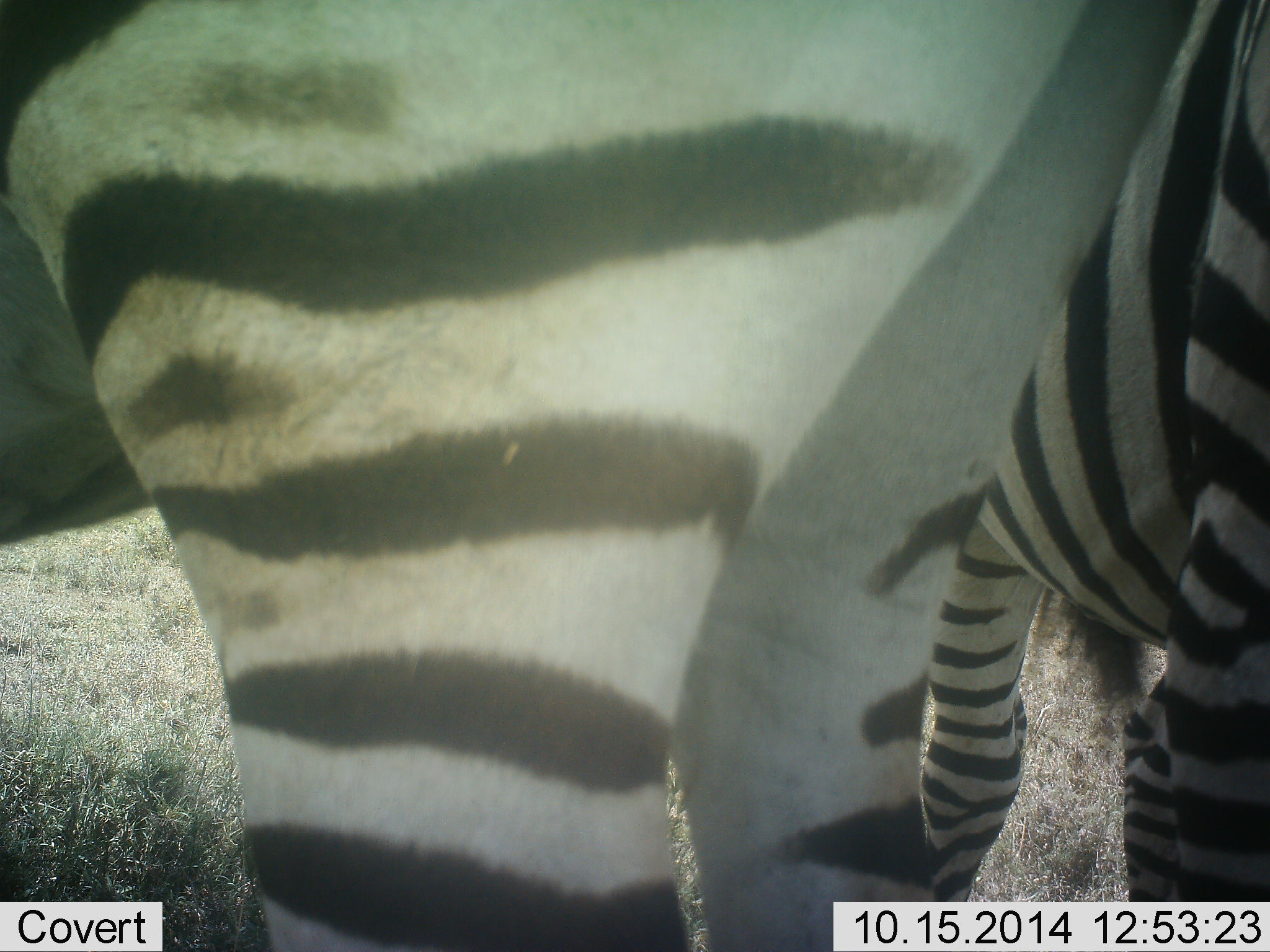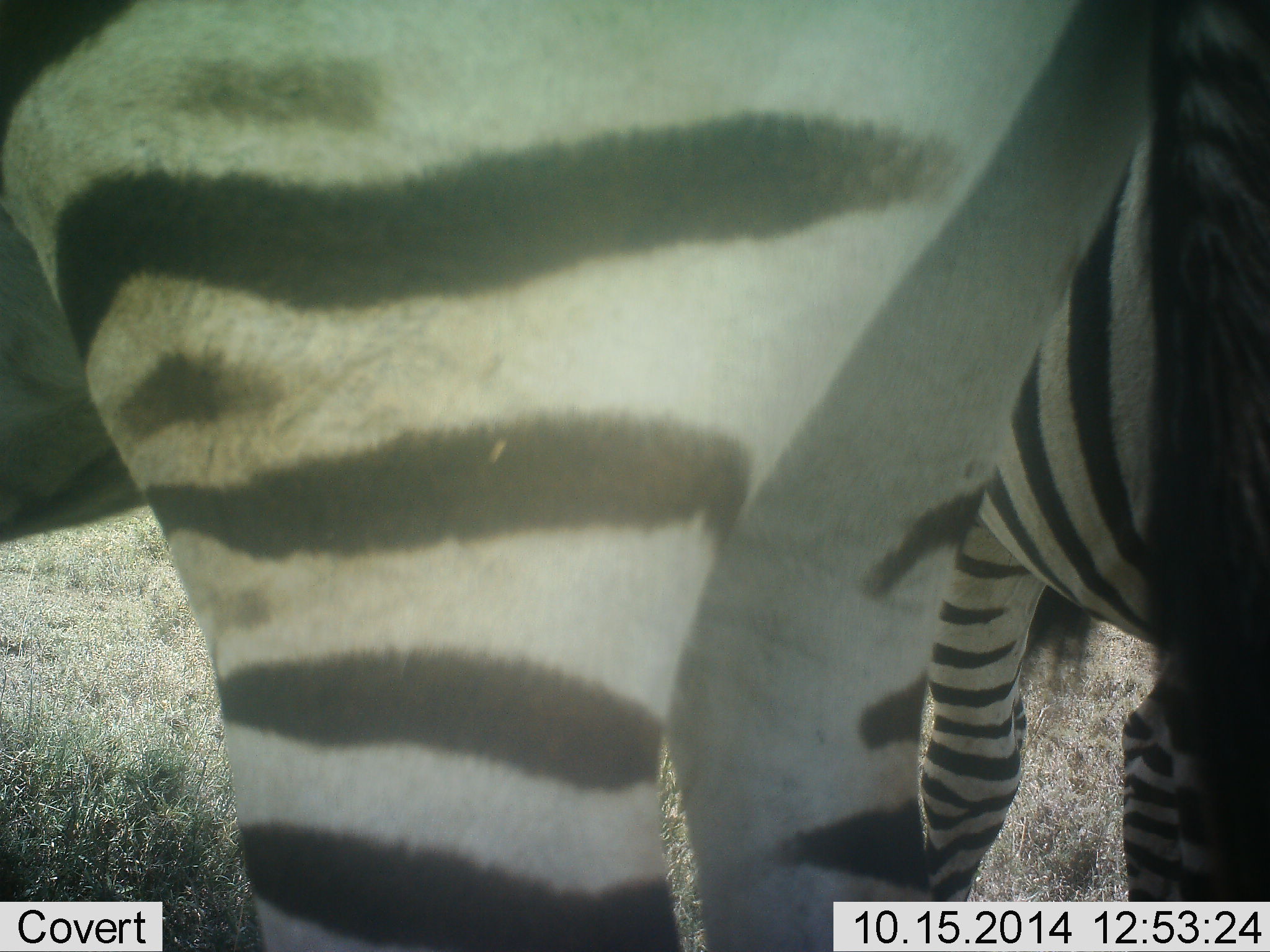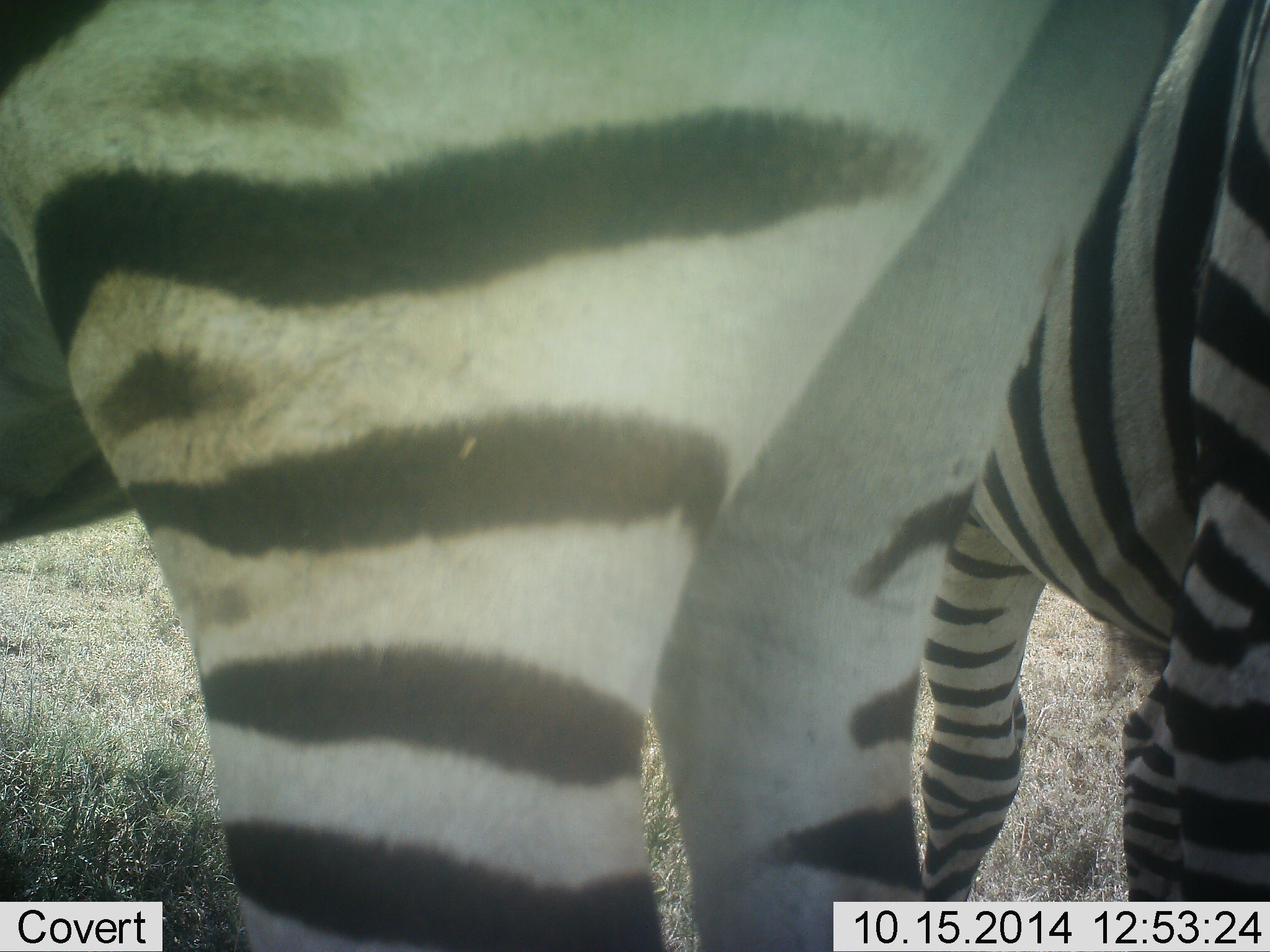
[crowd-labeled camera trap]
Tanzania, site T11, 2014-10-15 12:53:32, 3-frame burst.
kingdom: Animalia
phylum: Chordata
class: Mammalia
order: Perissodactyla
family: Equidae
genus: Equus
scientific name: Equus quagga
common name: plains zebra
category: zebra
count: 2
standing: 80%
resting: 0%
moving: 10%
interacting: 20%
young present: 0%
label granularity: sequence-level